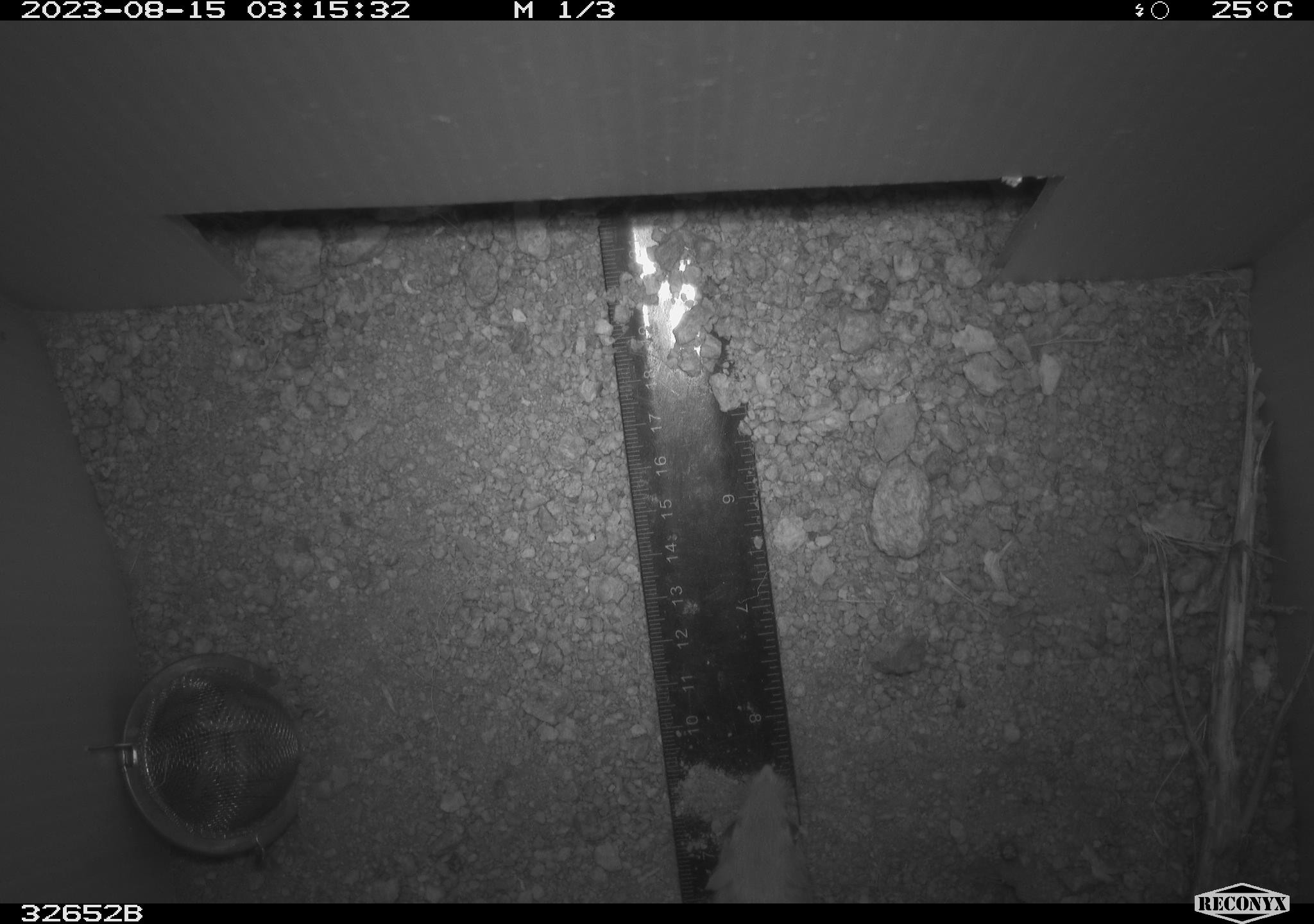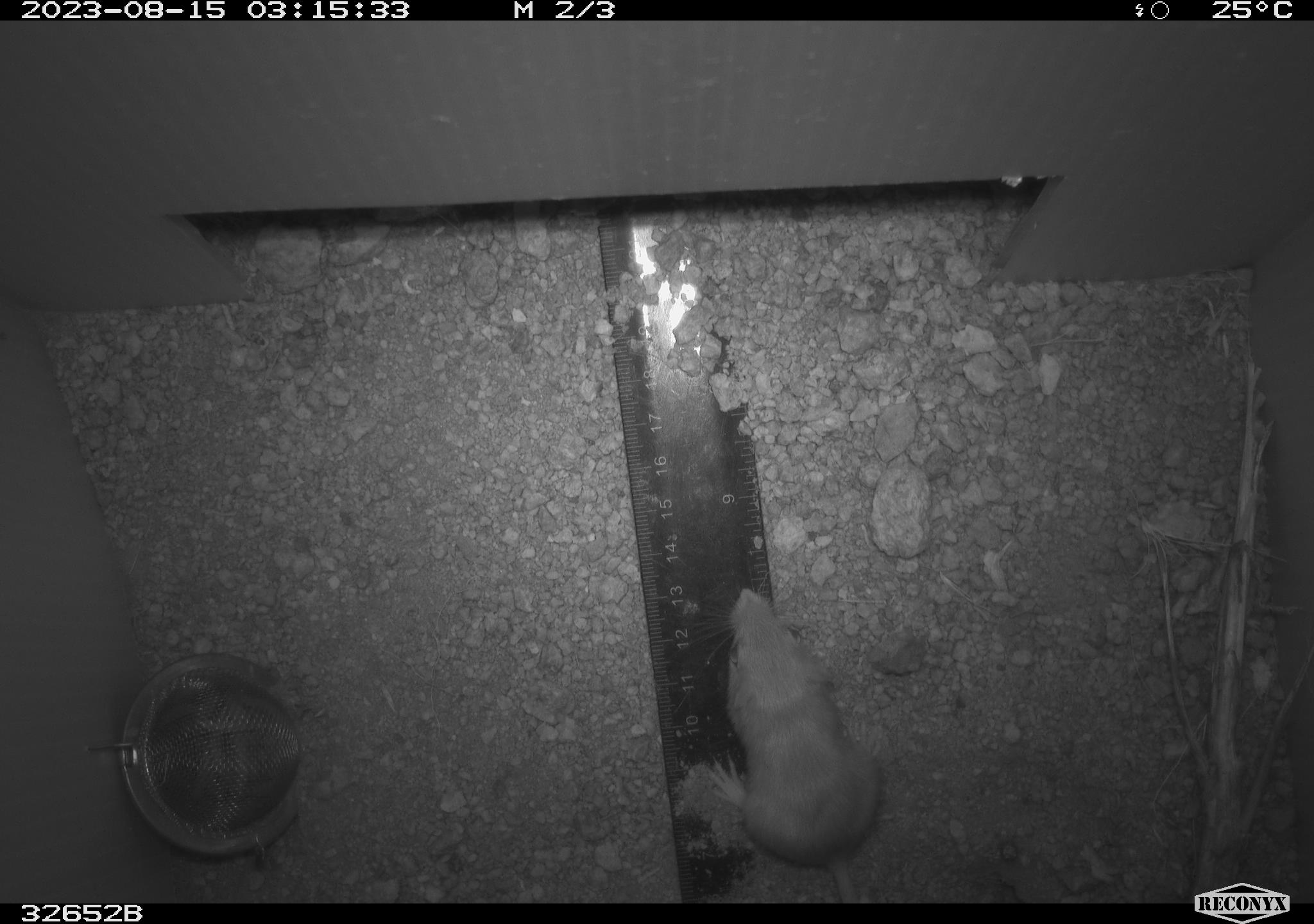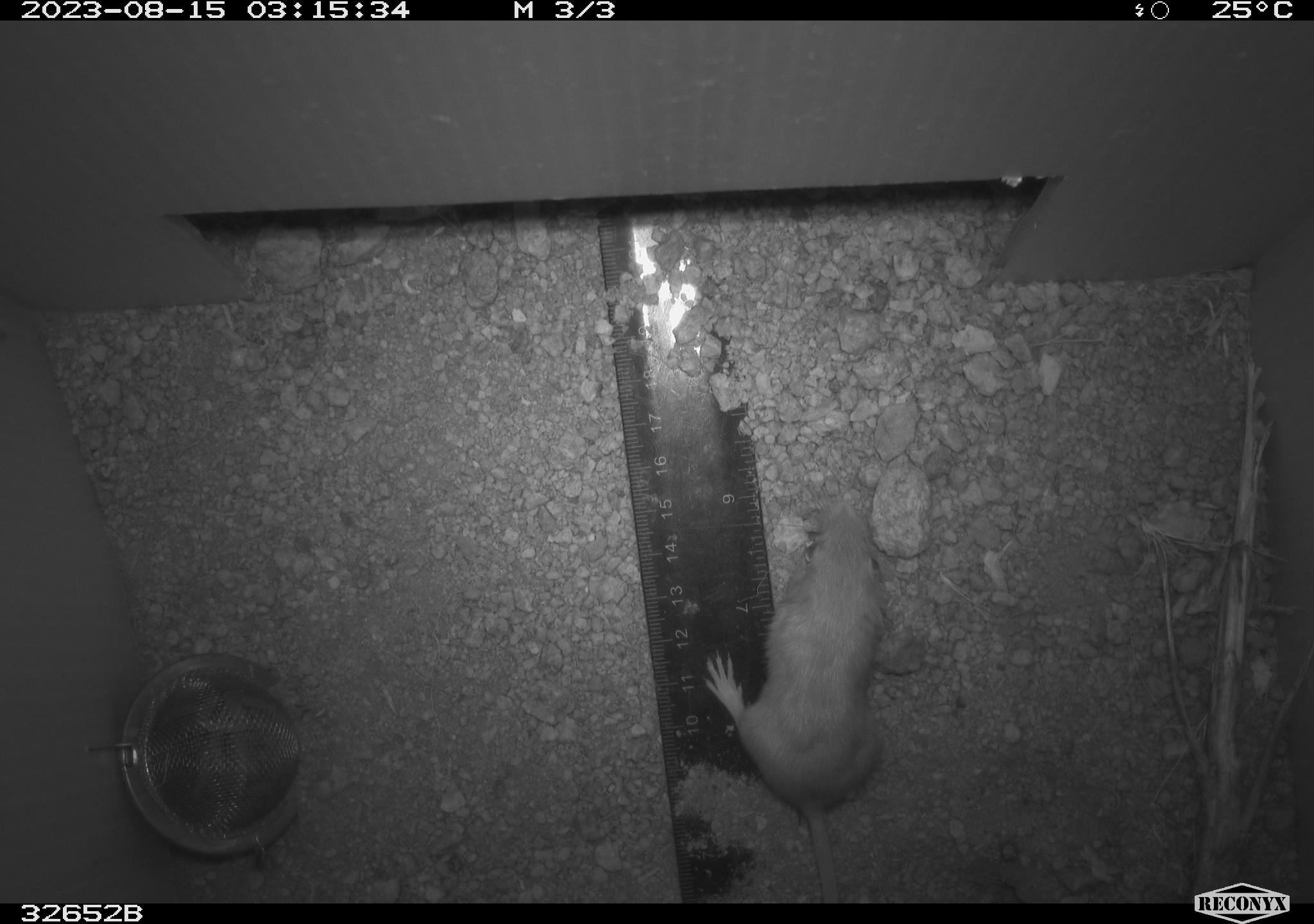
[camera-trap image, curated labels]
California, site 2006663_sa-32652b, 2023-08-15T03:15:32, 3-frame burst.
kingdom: Animalia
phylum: Chordata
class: Mammalia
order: Rodentia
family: Heteromyidae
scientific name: Heteromyidae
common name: kangaroo rats and pocket mice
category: heteromyidae family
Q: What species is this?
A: Heteromyidae family (kangaroo rats and pocket mice) (Heteromyidae).